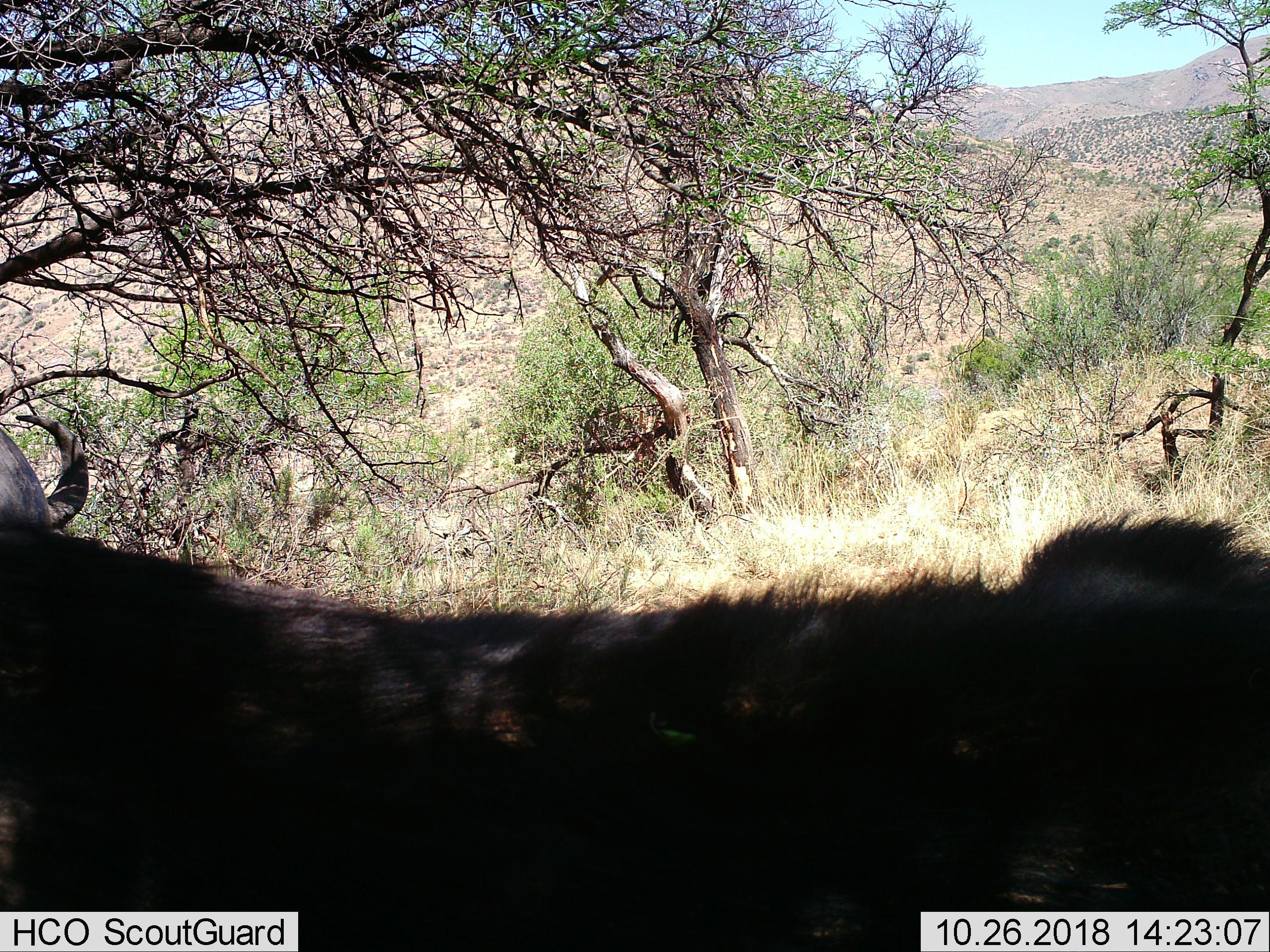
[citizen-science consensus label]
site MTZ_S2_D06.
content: unidentified animal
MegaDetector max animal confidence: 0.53